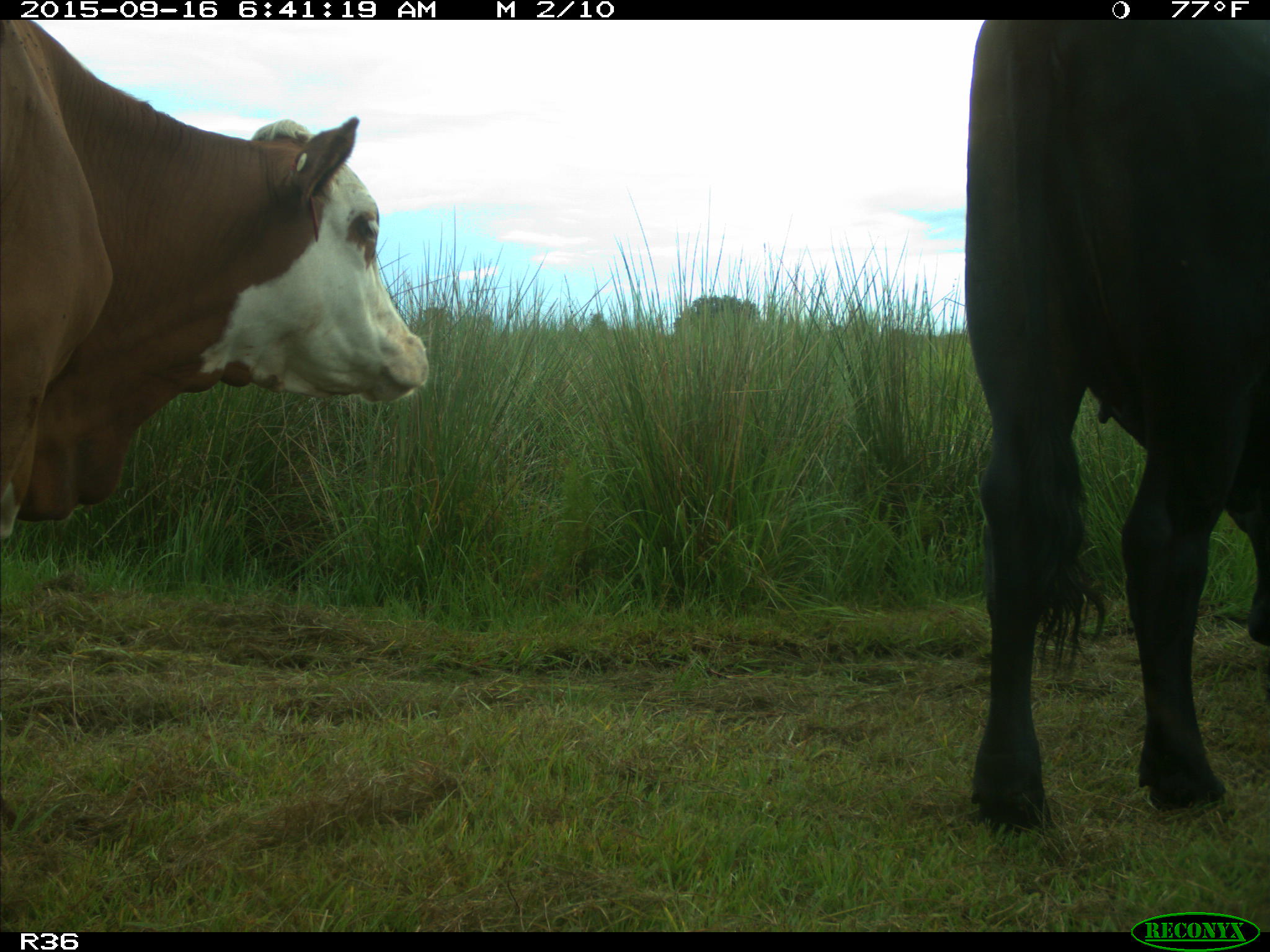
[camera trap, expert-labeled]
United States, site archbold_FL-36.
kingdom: Animalia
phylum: Chordata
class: Mammalia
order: Artiodactyla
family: Bovidae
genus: Bos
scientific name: Bos taurus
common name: domestic cow